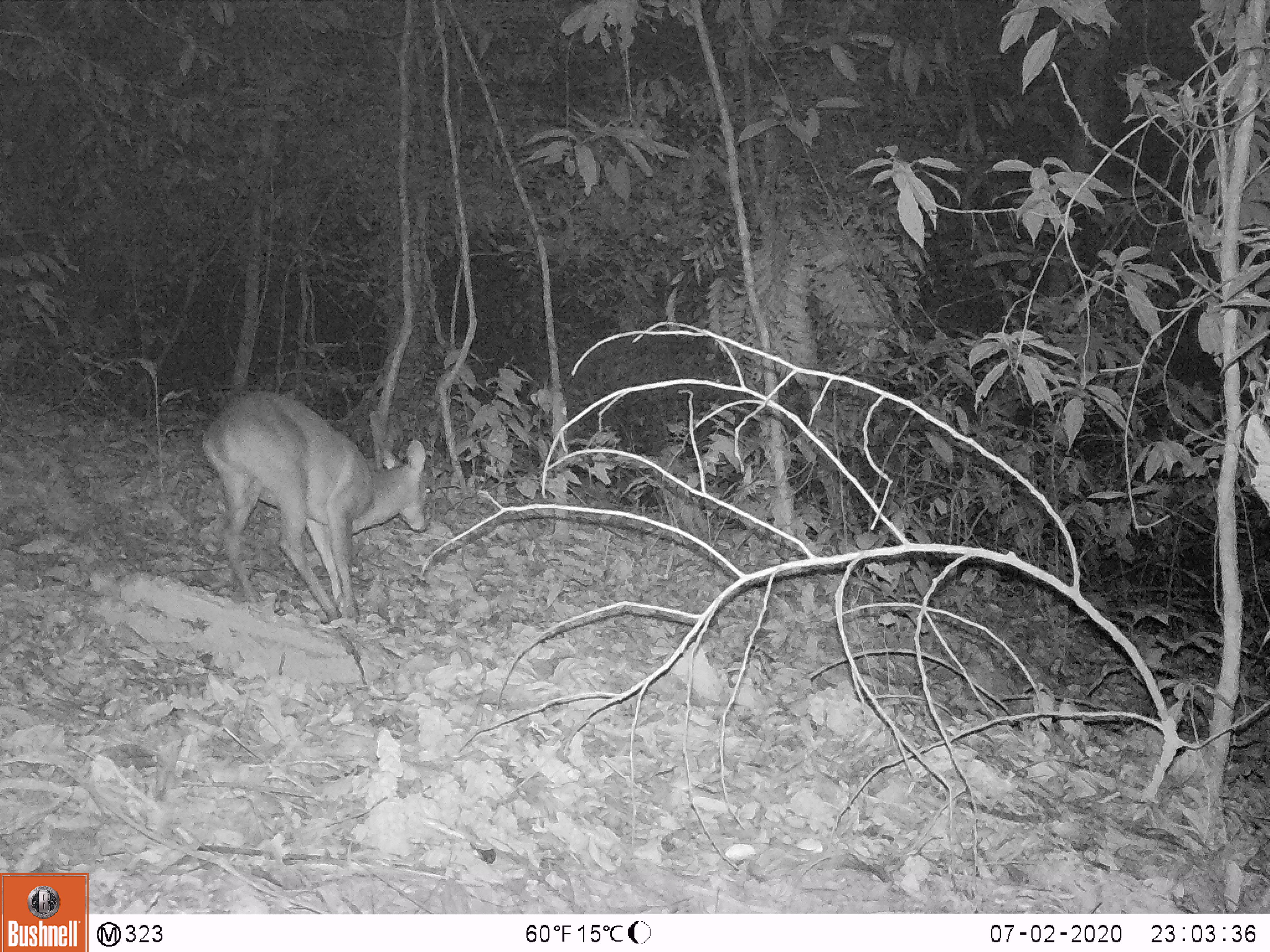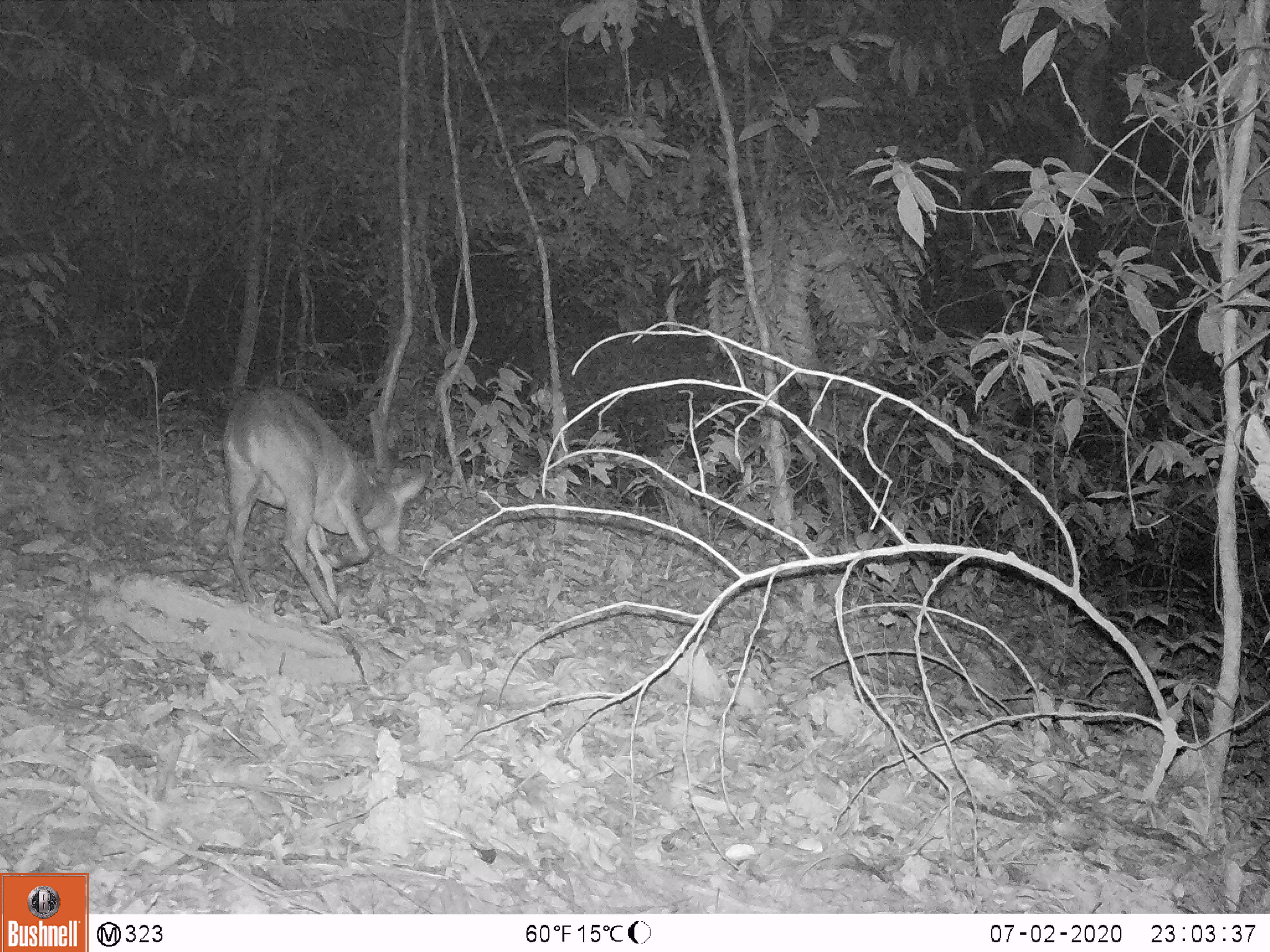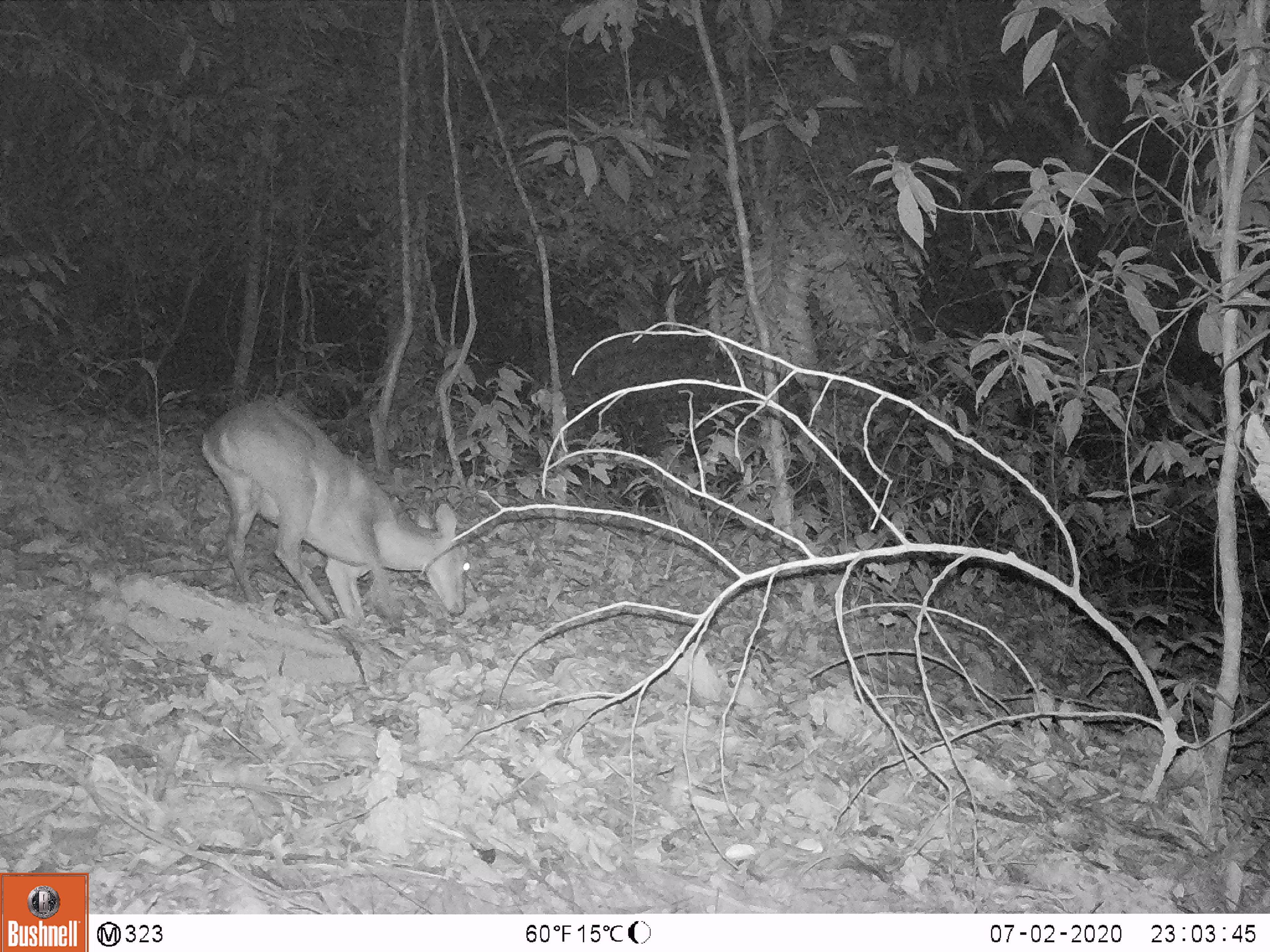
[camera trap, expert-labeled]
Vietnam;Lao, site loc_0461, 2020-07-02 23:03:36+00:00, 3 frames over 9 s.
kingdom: Animalia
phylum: Chordata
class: Mammalia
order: Artiodactyla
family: Cervidae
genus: Muntiacus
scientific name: Muntiacus vuquangensis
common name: large-antlered muntjac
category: large antlered muntjac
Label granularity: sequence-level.